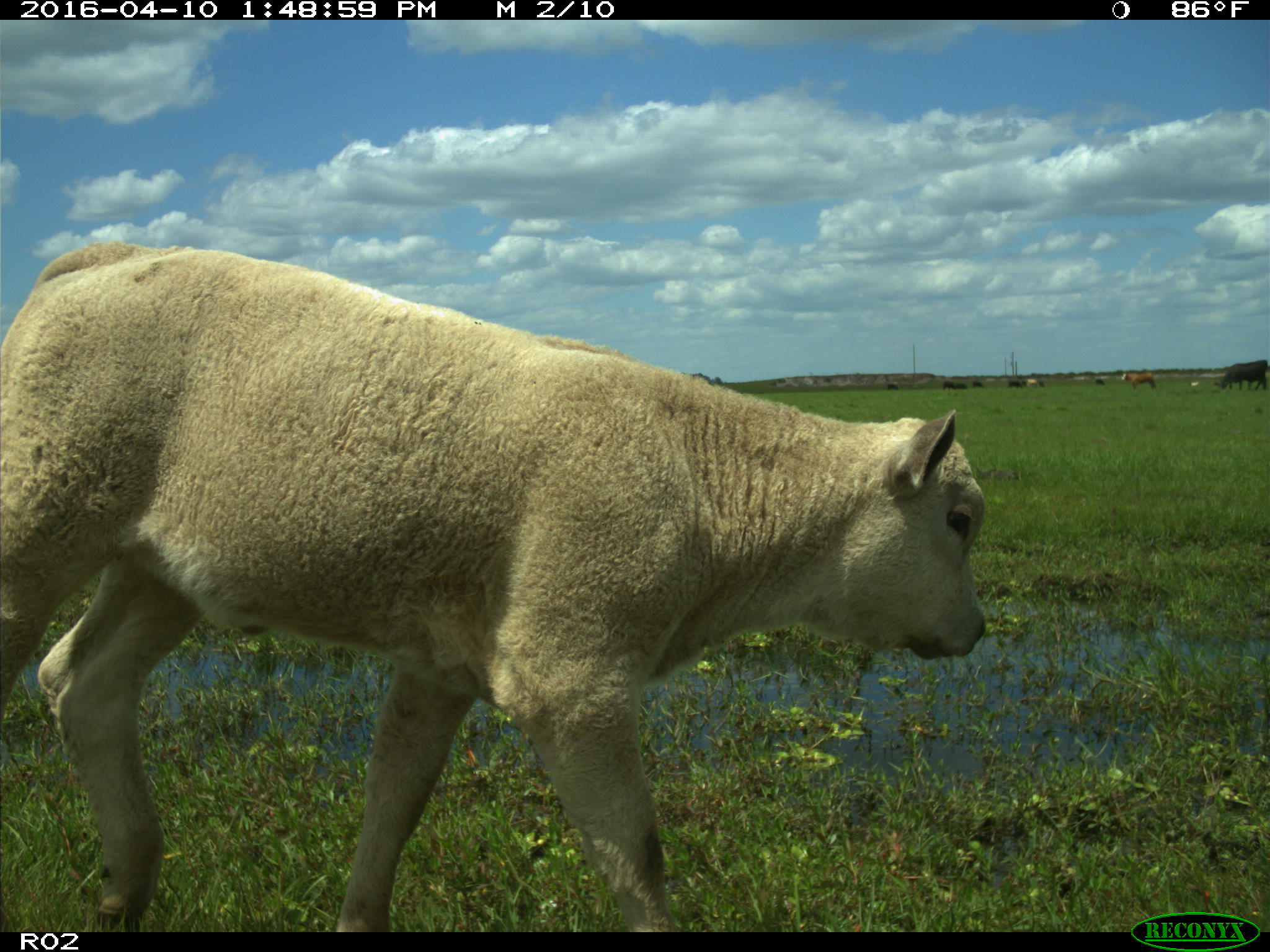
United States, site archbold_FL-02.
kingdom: Animalia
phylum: Chordata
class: Mammalia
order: Artiodactyla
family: Bovidae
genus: Bos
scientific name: Bos taurus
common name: domestic cow